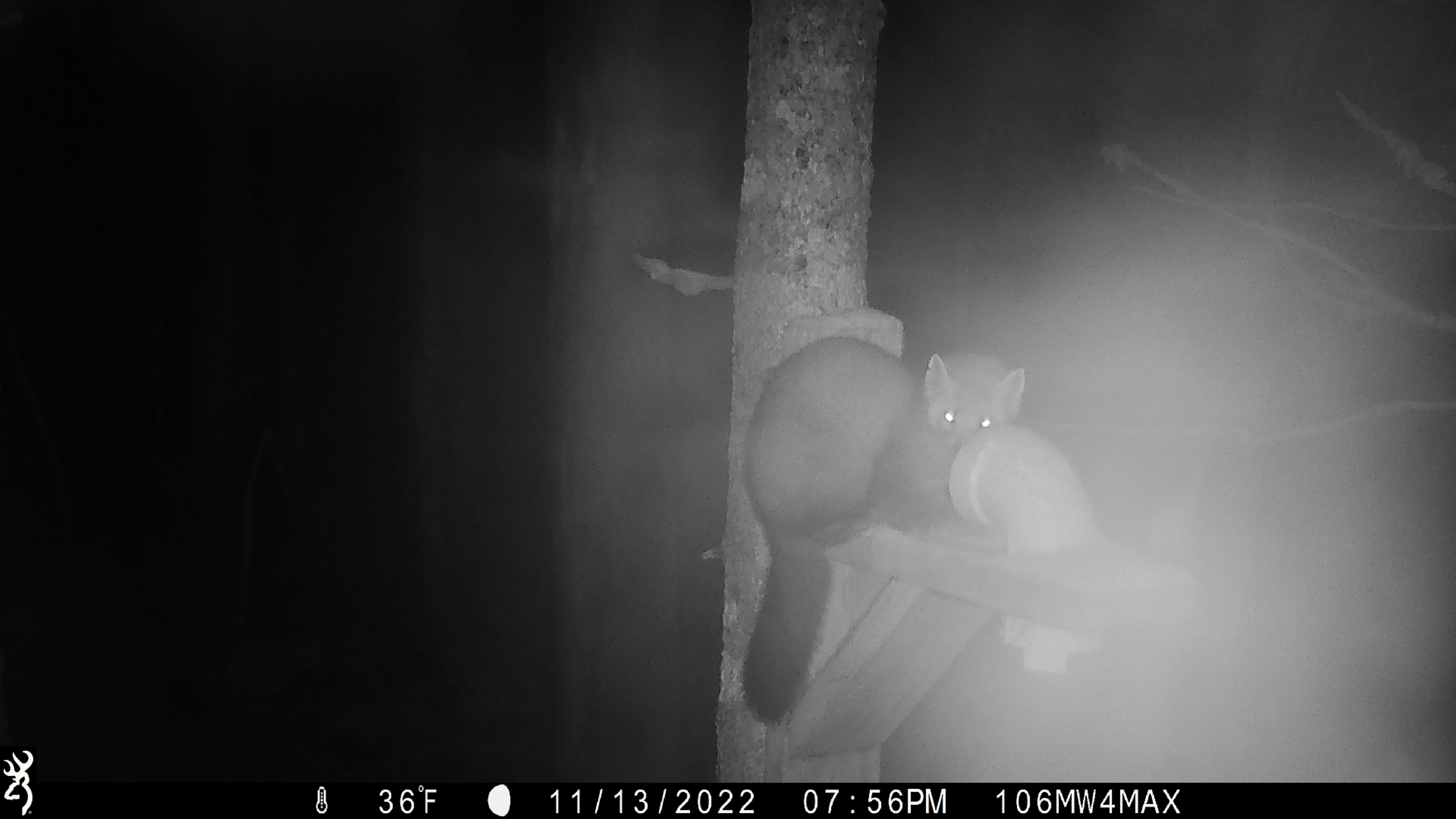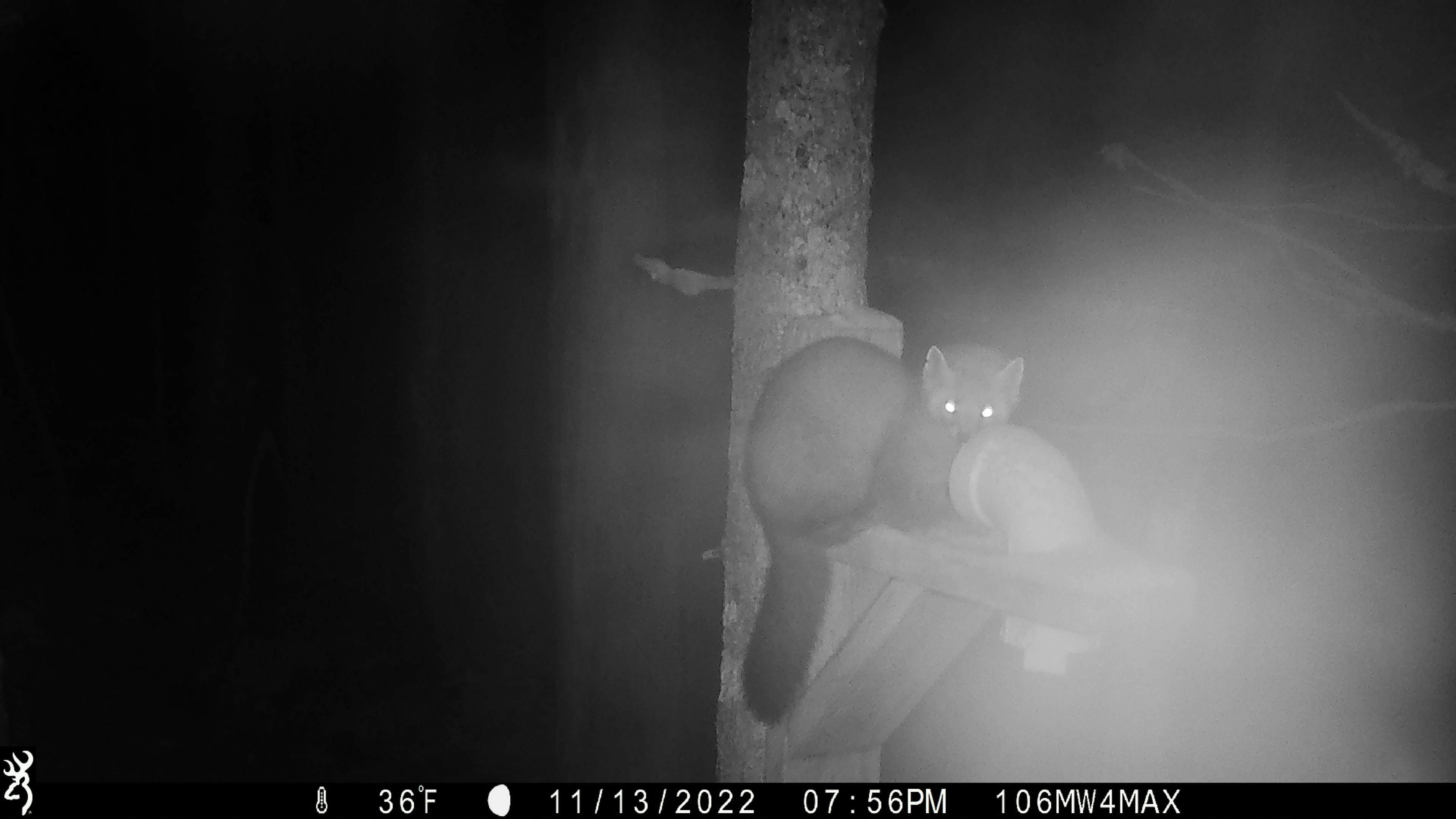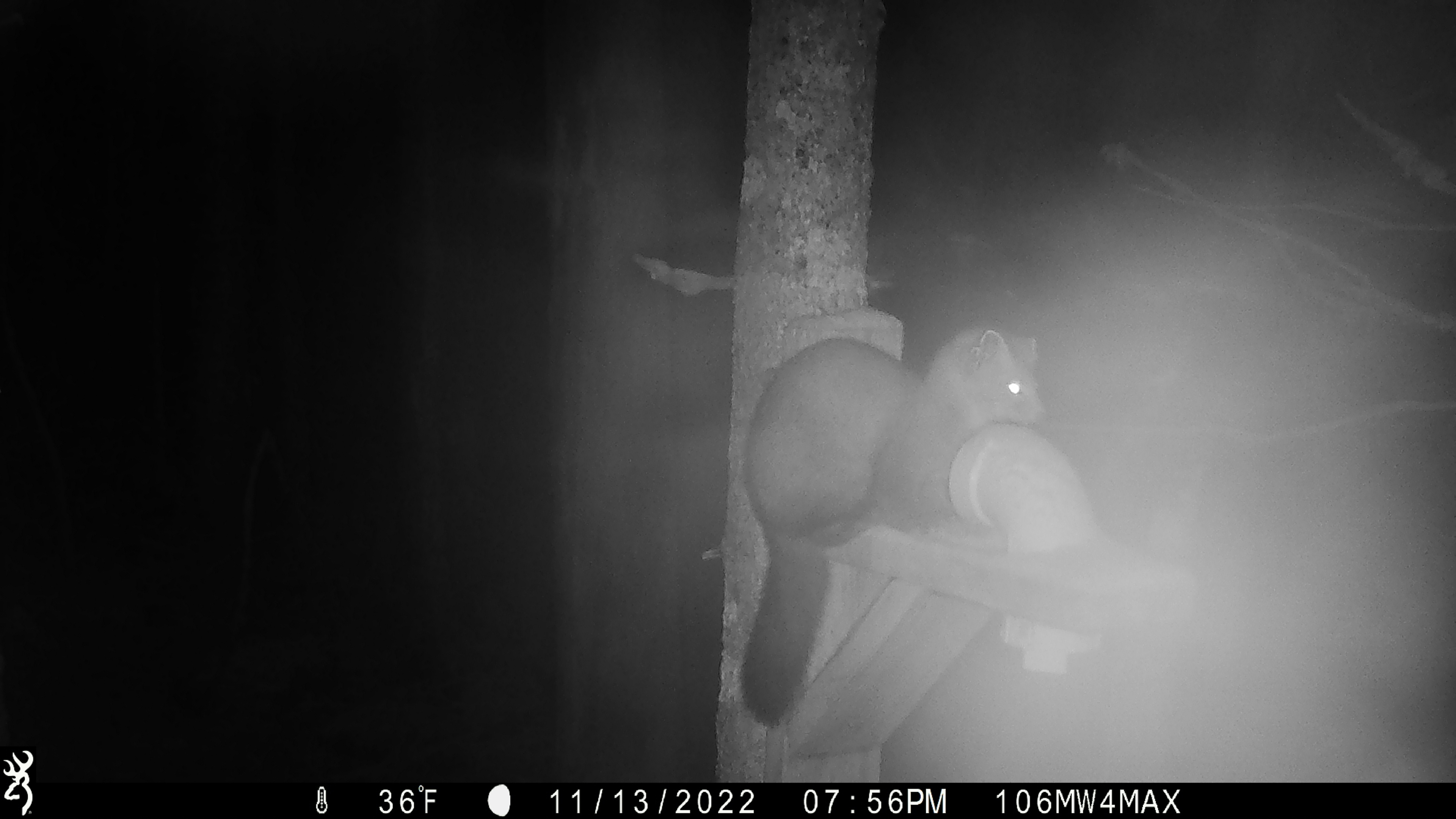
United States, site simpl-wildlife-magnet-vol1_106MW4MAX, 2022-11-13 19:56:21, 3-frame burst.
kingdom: Animalia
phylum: Chordata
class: Mammalia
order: Carnivora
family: Mustelidae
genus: Martes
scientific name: Martes americana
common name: american marten